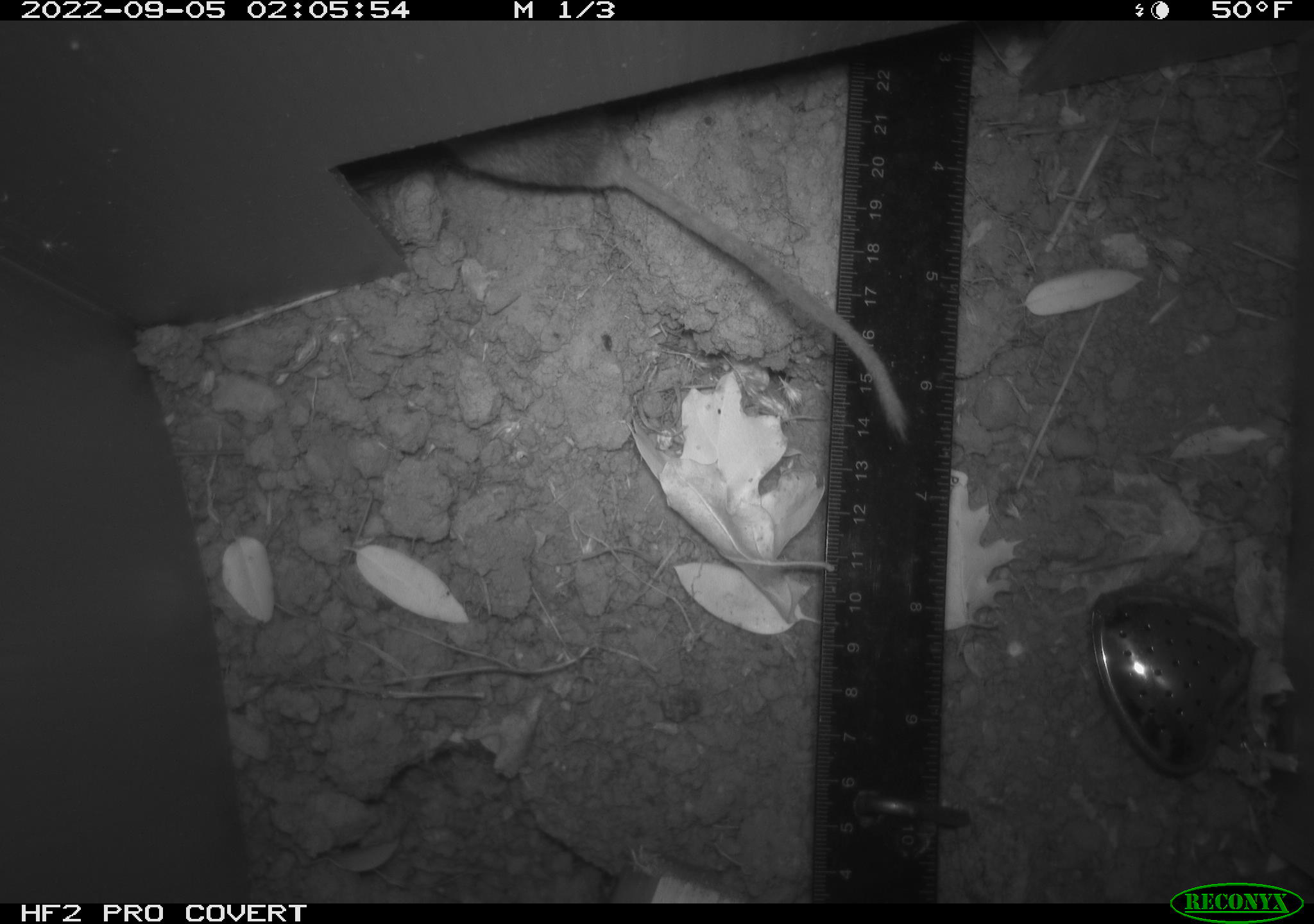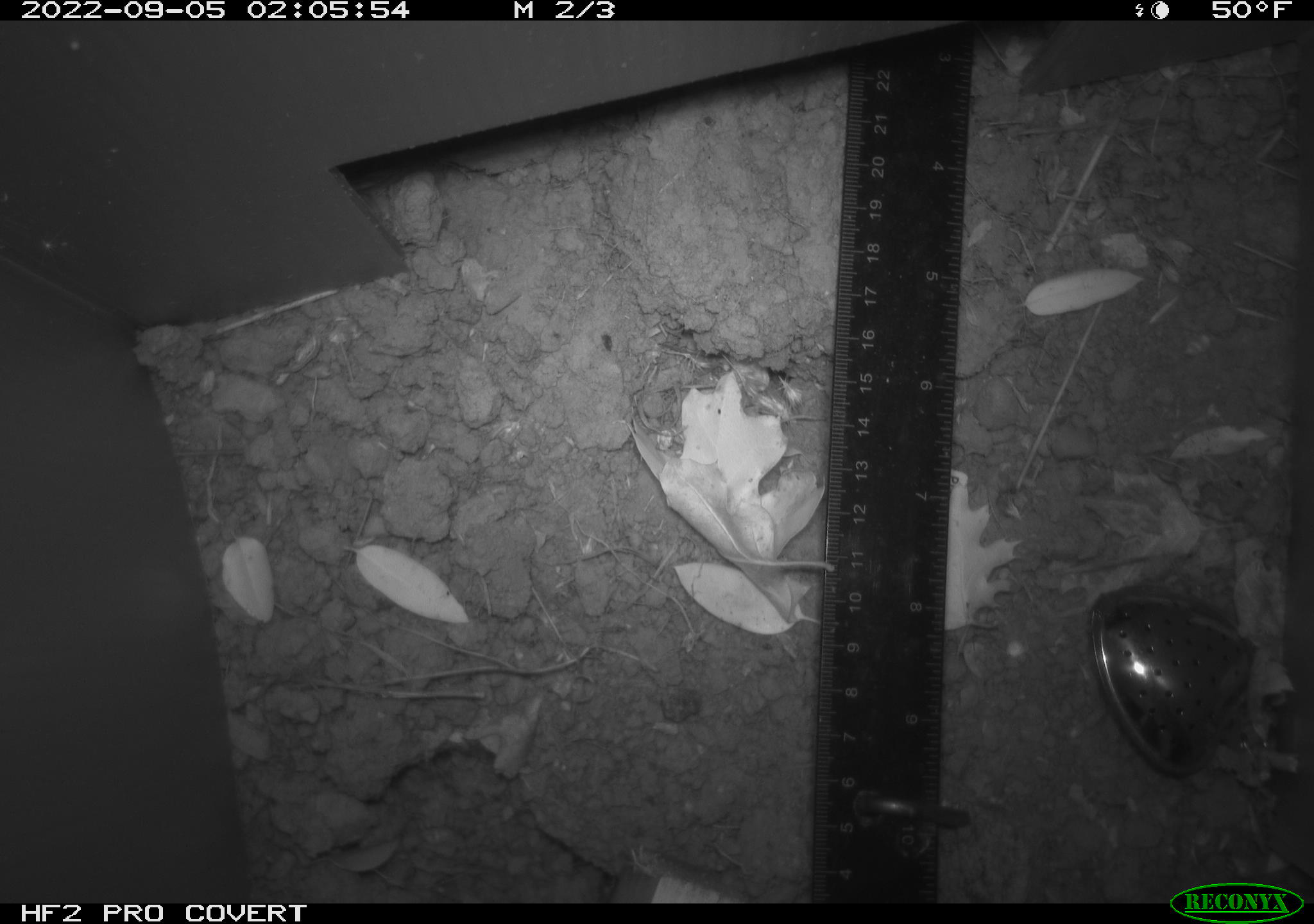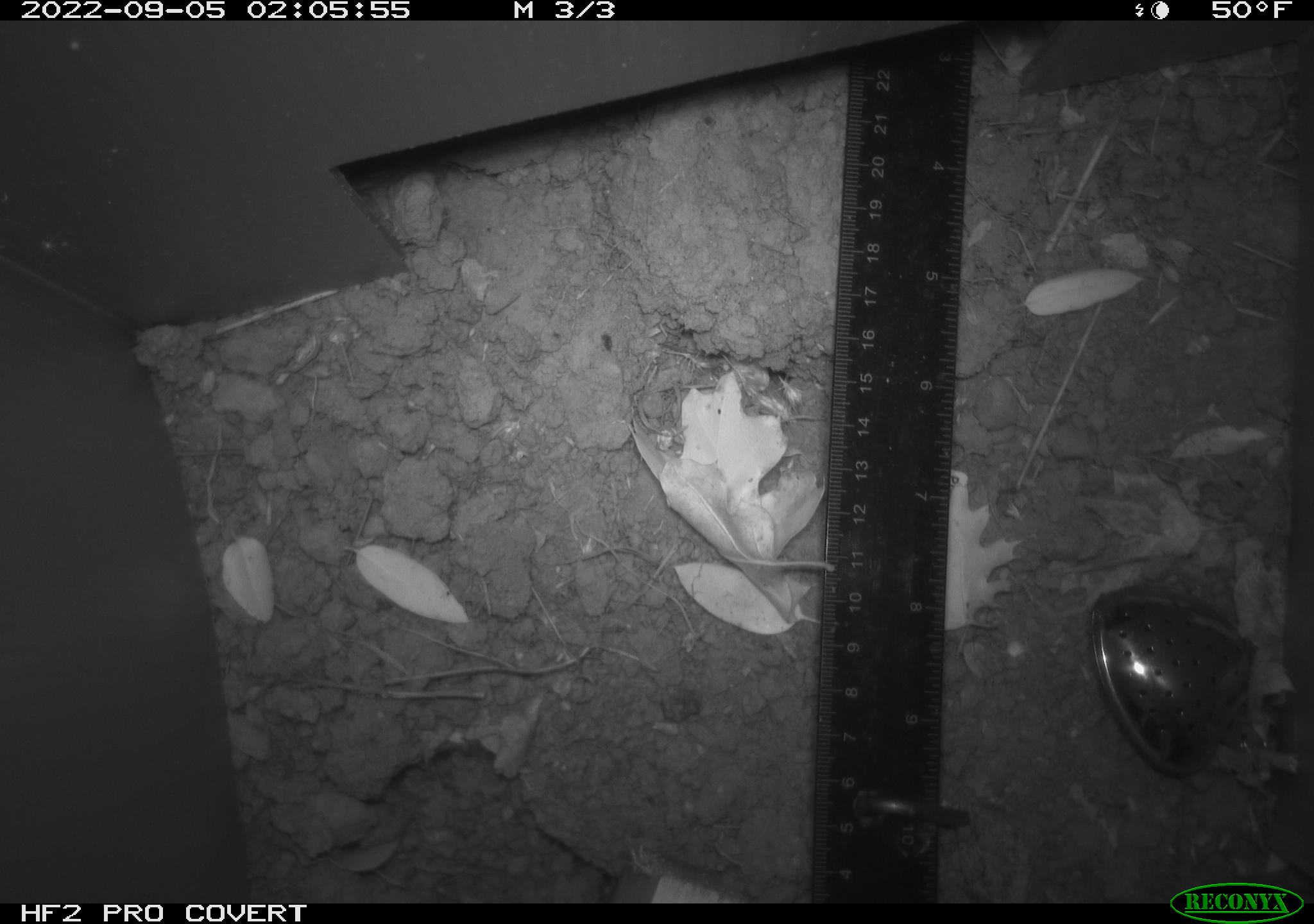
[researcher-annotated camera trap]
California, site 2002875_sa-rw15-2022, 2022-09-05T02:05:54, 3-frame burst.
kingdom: Animalia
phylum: Chordata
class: Mammalia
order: Rodentia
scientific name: Rodentia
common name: rodent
Rodent (Rodentia).